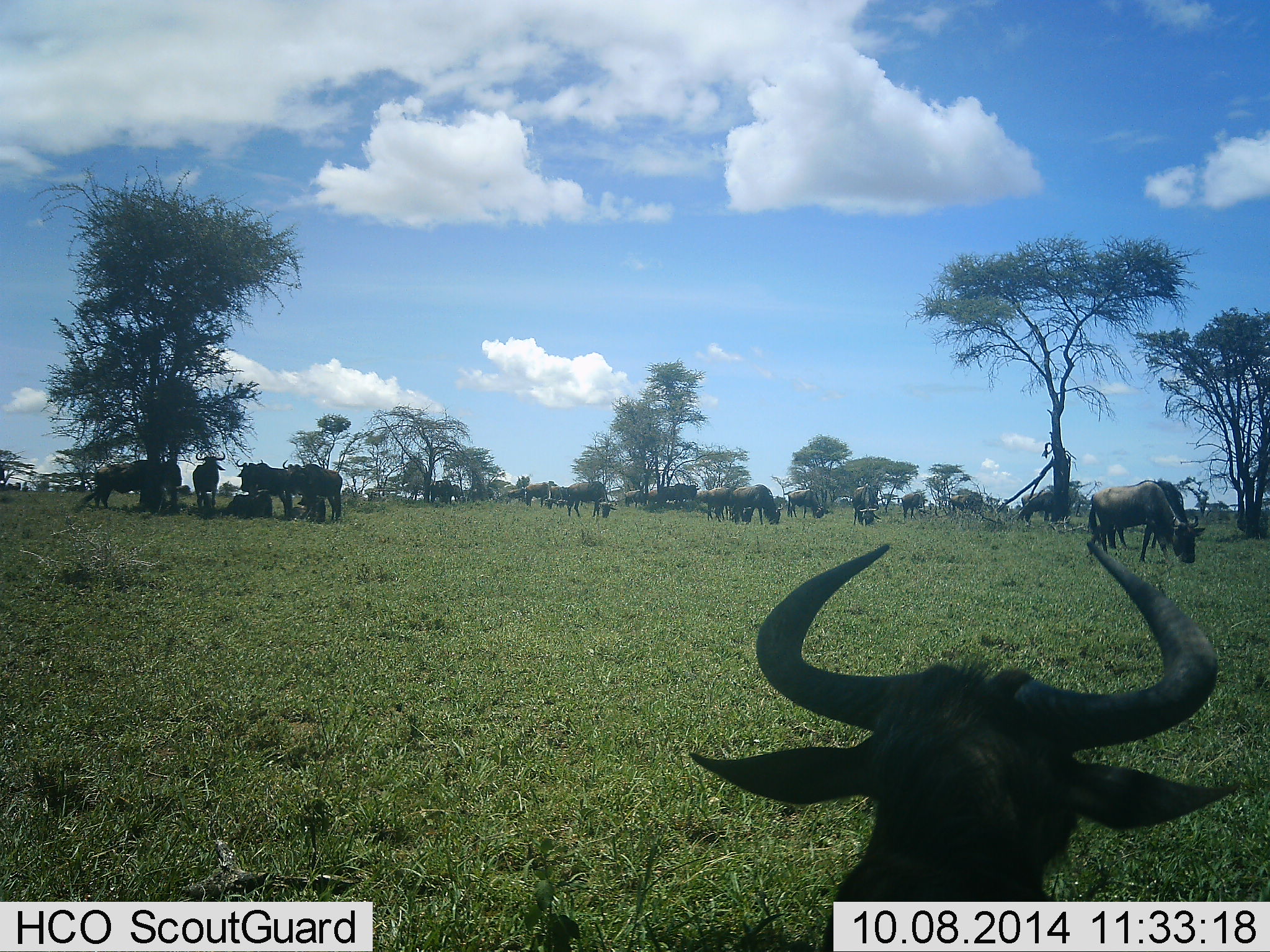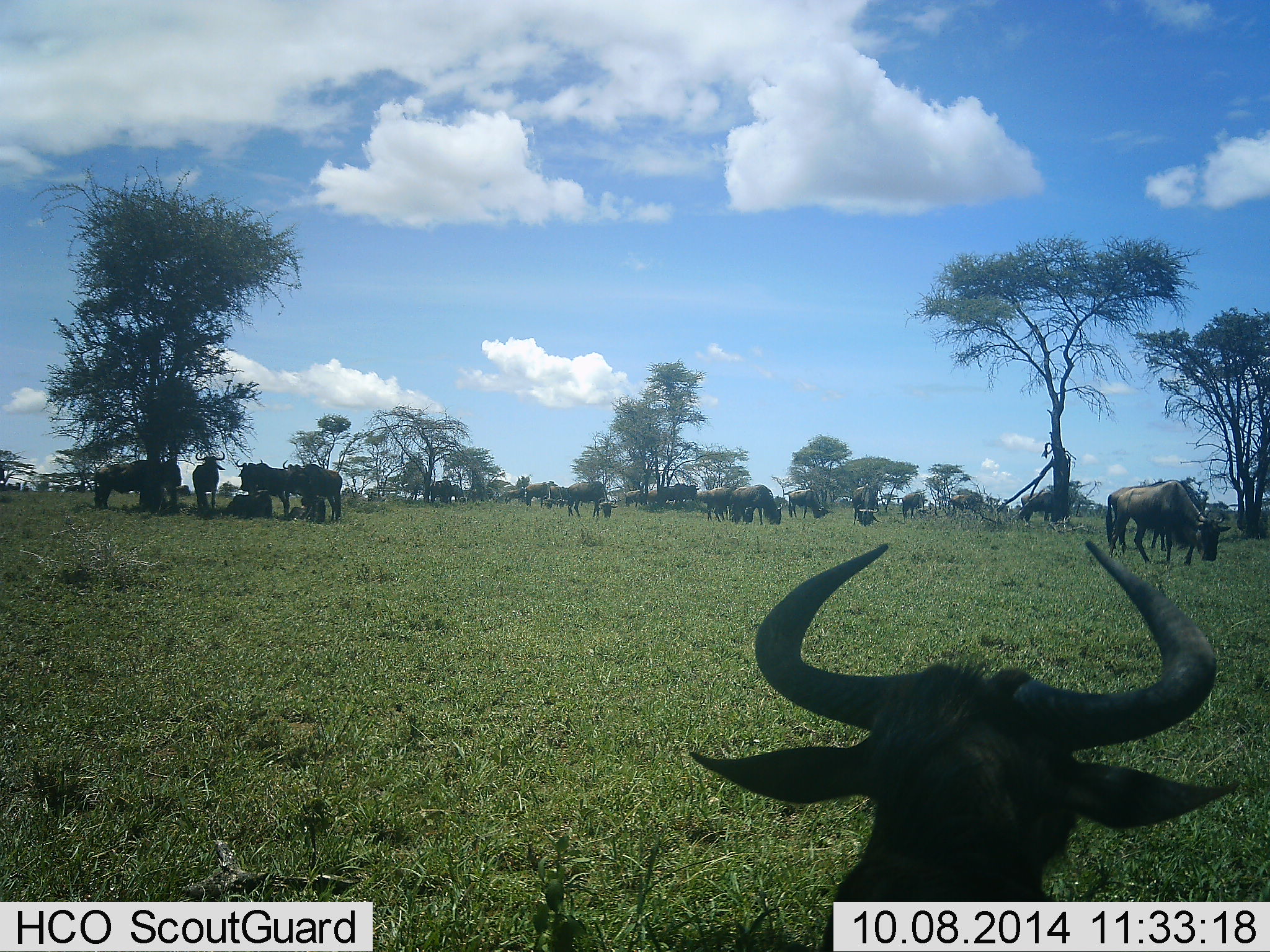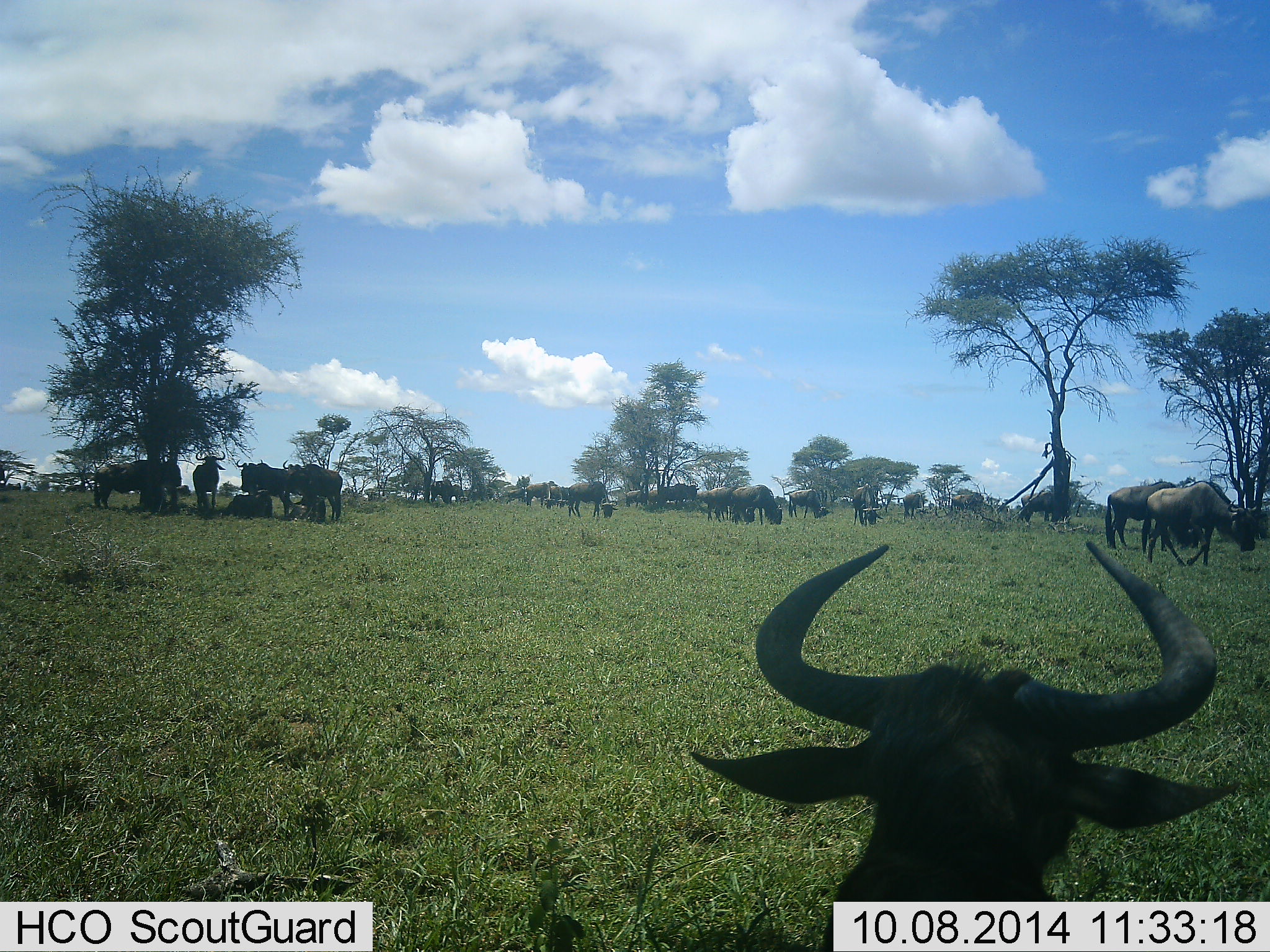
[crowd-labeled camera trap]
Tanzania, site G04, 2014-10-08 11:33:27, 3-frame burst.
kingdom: Animalia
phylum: Chordata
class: Mammalia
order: Artiodactyla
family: Bovidae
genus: Connochaetes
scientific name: Connochaetes taurinus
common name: blue wildebeest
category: wildebeest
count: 11-50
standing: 100%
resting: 50%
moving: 20%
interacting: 0%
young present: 10%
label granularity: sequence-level